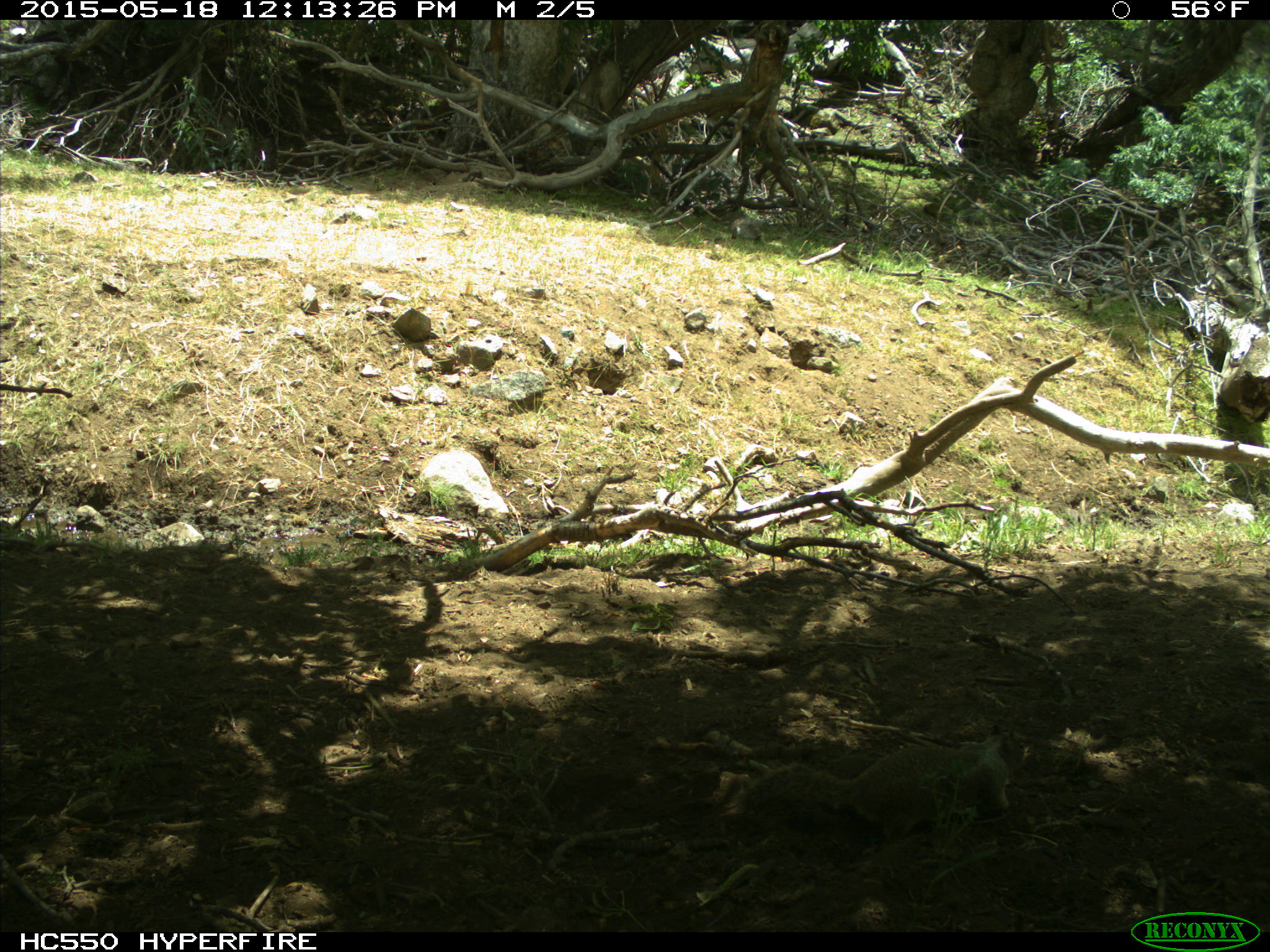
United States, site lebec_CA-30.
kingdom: Animalia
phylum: Chordata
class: Mammalia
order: Rodentia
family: Sciuridae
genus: Otospermophilus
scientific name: Otospermophilus beecheyi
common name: california ground squirrel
Otospermophilus beecheyi (california ground squirrel).